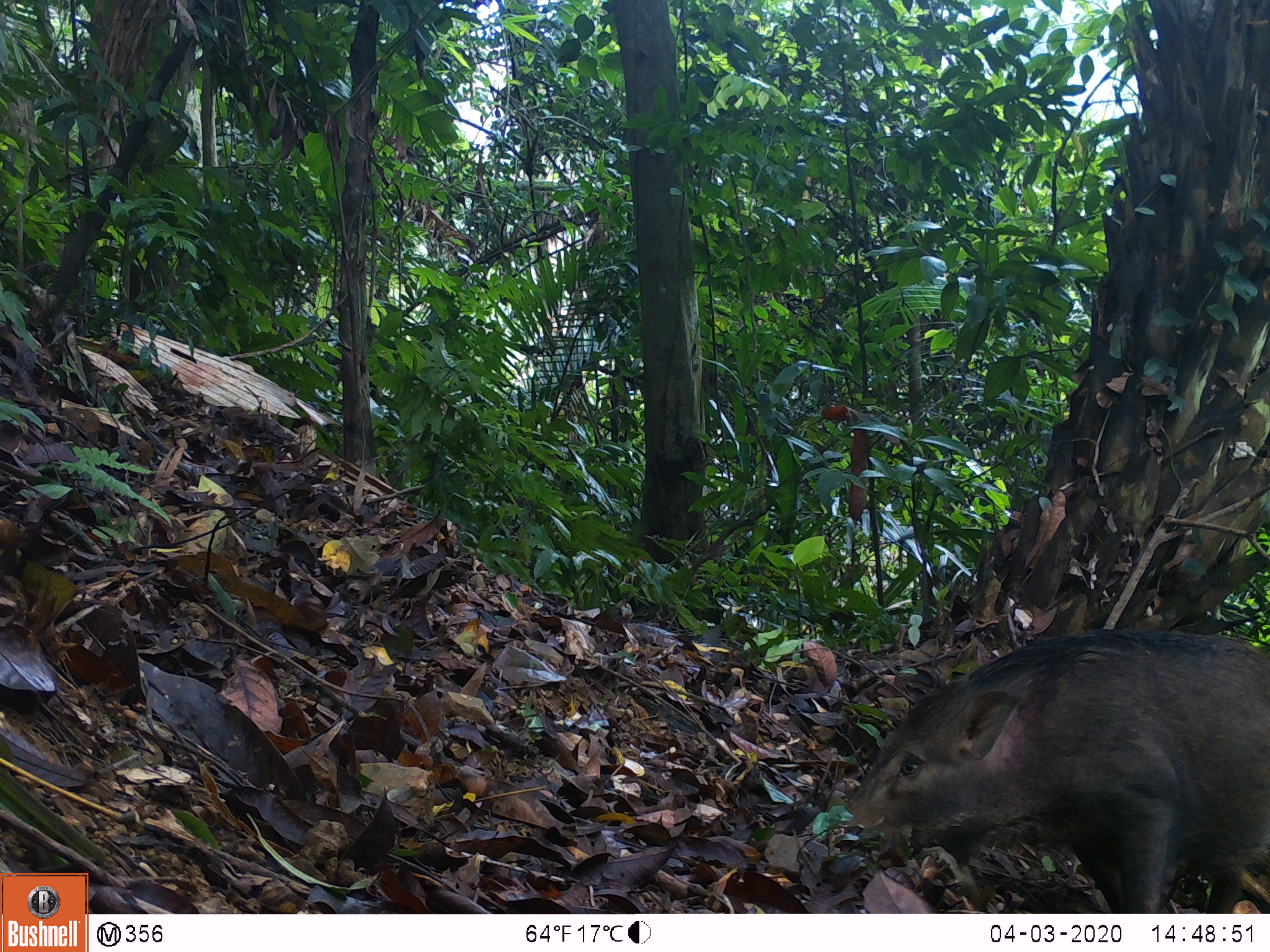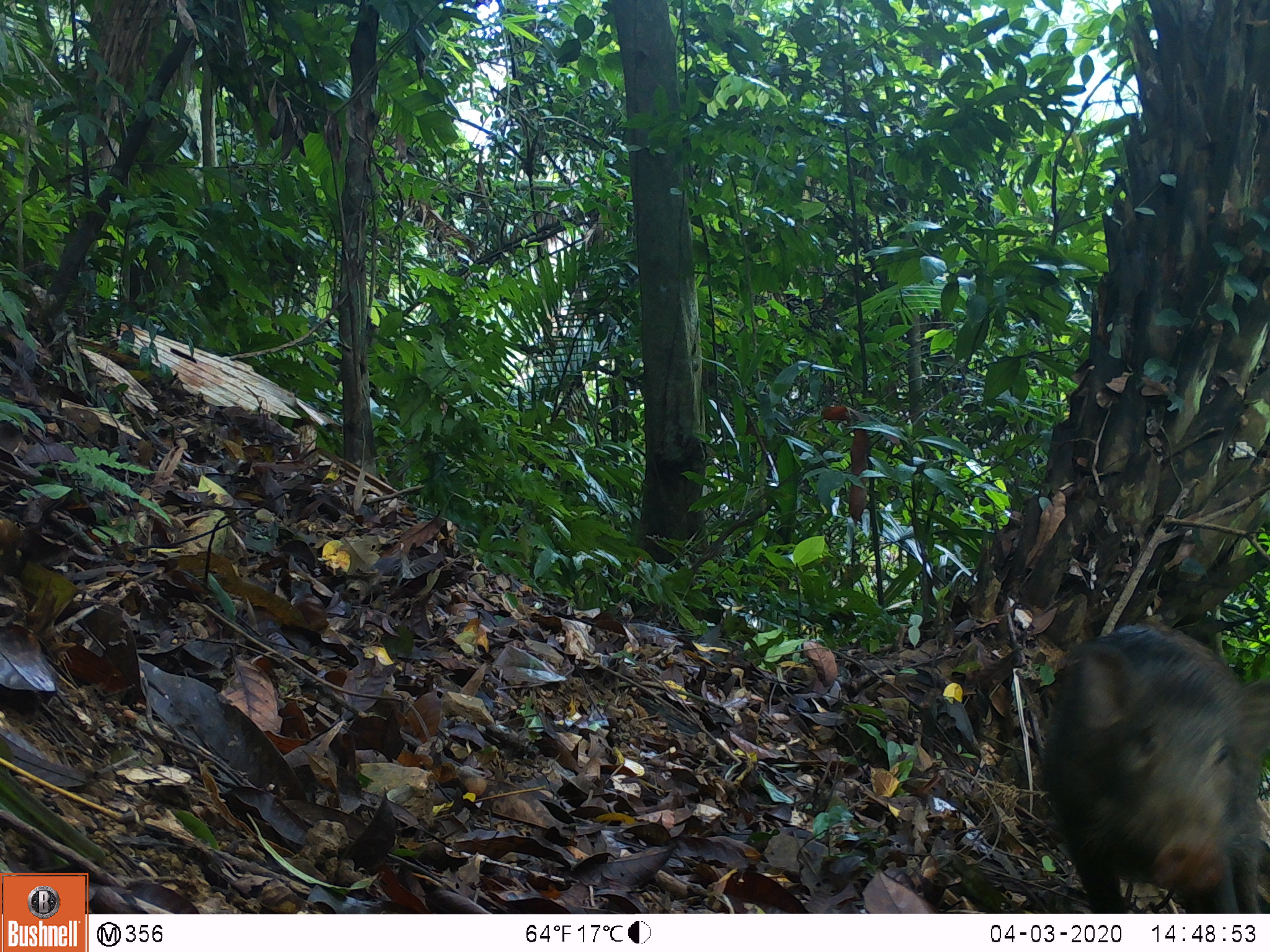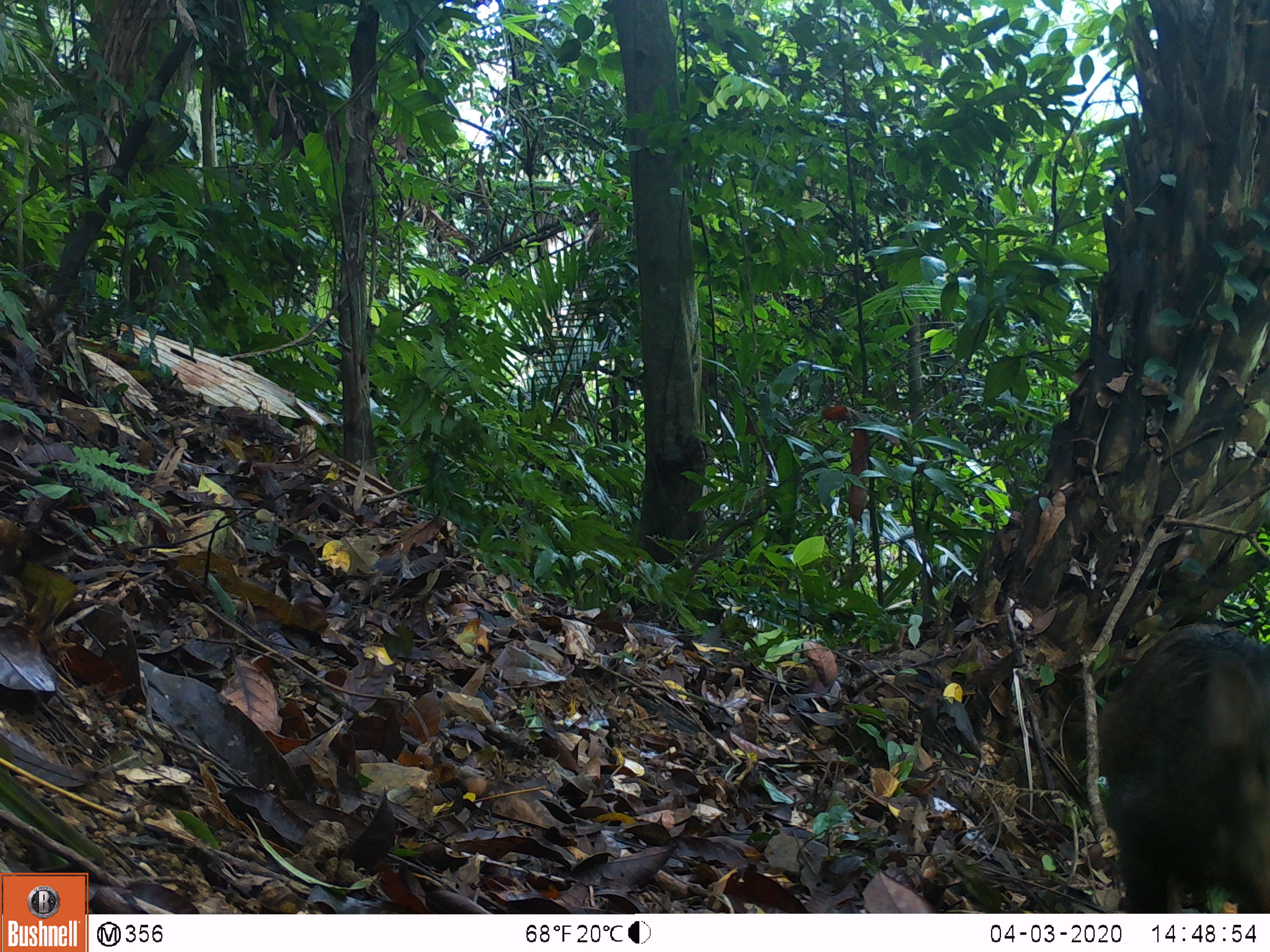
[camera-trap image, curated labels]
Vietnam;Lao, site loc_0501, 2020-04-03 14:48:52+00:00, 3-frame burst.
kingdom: Animalia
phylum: Chordata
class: Mammalia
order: Artiodactyla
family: Suidae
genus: Sus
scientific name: Sus scrofa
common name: eurasian wild pig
Eurasian wild pig (Sus scrofa). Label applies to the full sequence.